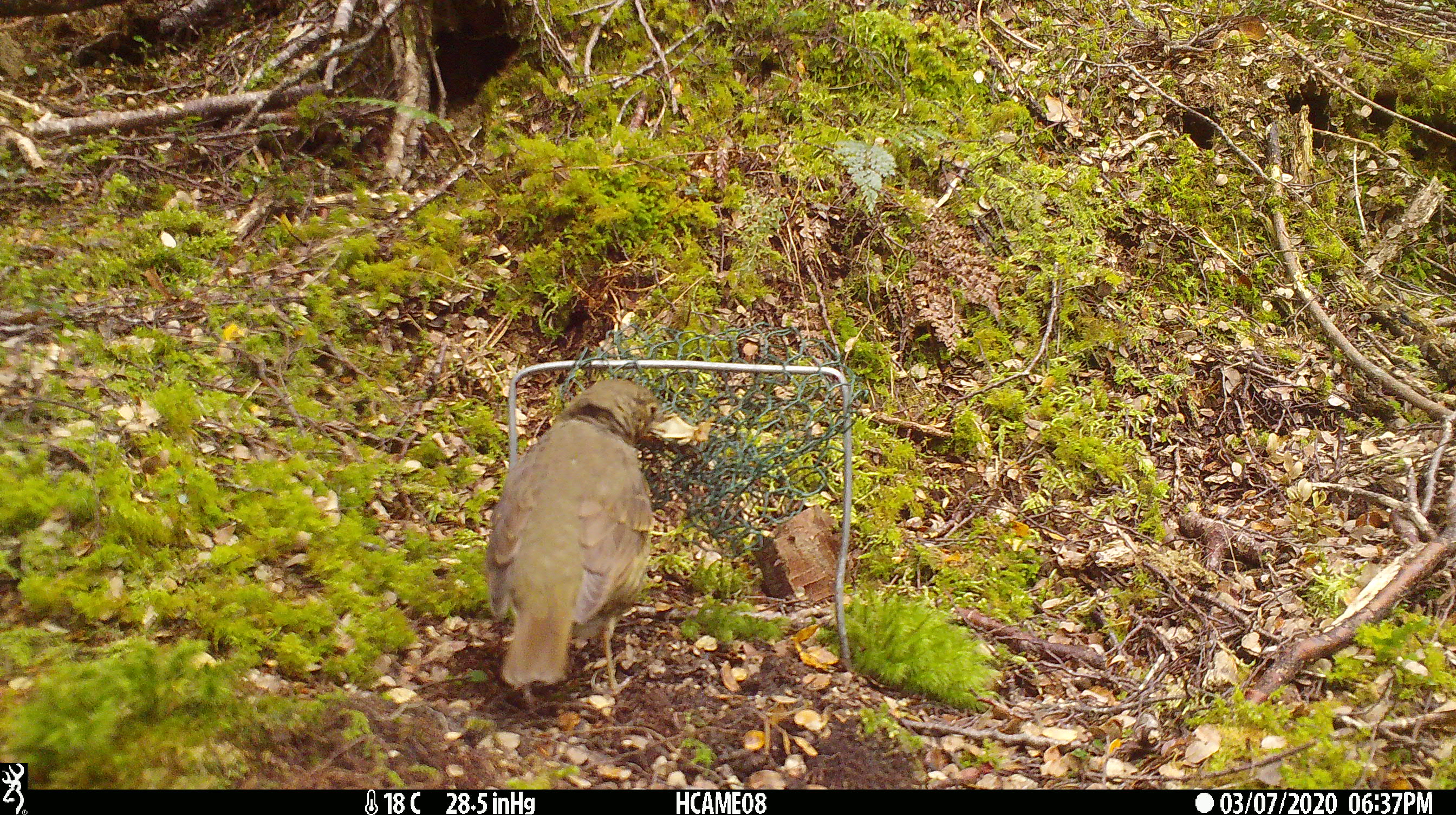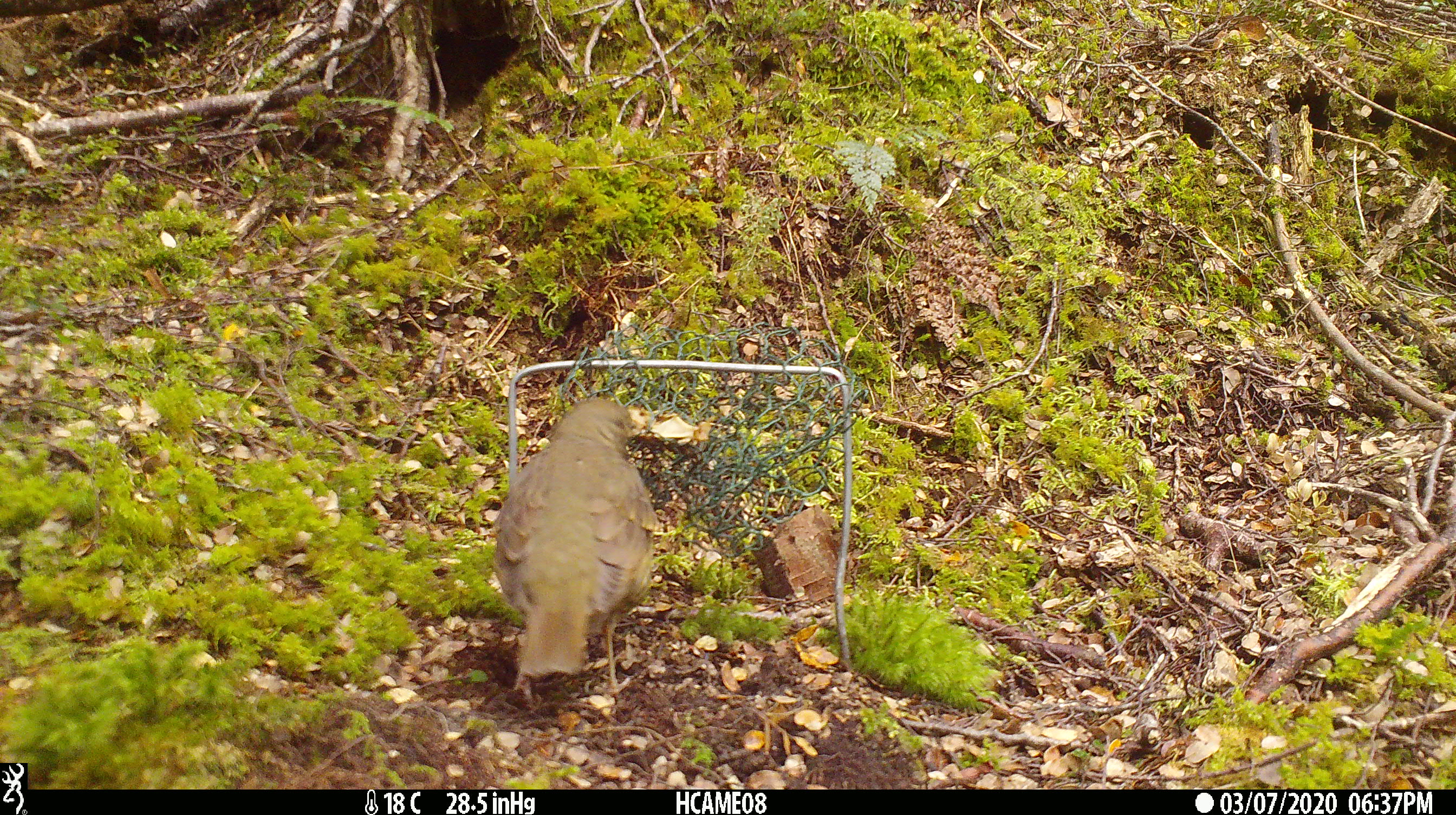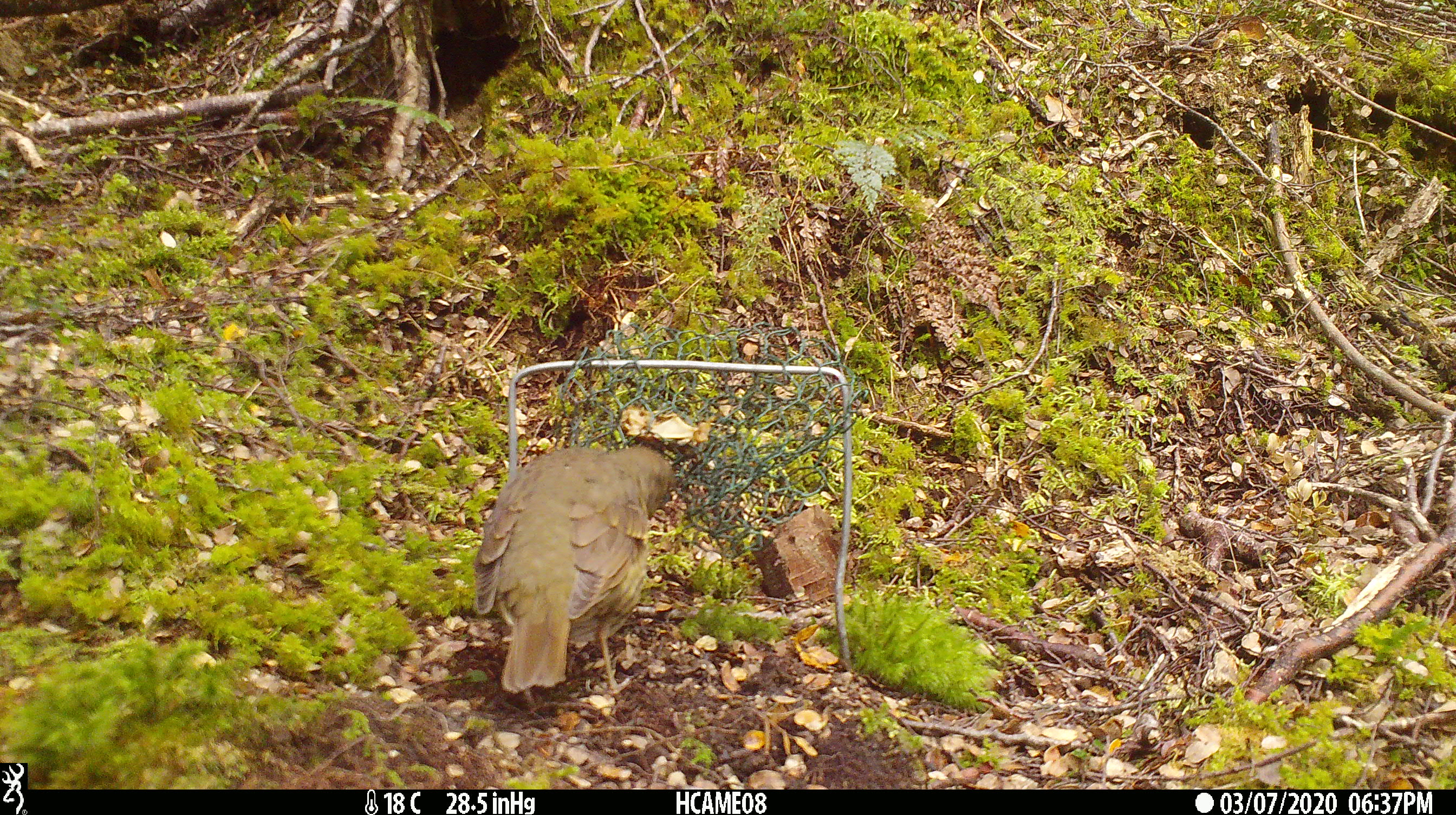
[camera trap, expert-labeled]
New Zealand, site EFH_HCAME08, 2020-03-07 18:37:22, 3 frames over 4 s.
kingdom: Animalia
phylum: Chordata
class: Aves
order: Passeriformes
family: Turdidae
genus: Turdus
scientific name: Turdus philomelos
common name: song thrush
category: thrush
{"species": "thrush (song thrush) (Turdus philomelos)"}